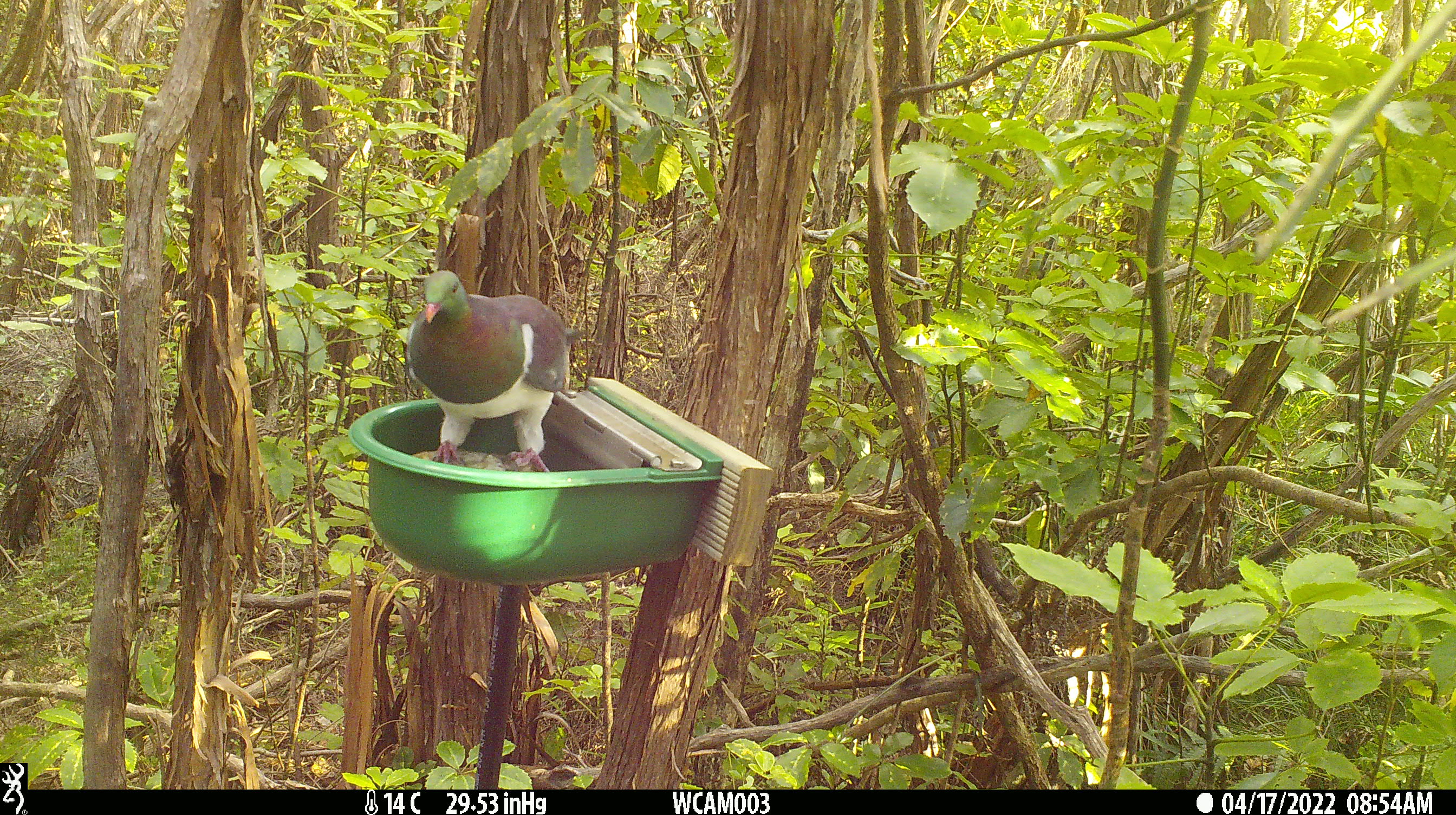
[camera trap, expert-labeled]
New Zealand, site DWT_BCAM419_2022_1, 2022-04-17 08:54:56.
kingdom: Animalia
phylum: Chordata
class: Aves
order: Columbiformes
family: Columbidae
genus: Hemiphaga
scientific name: Hemiphaga novaeseelandiae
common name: new zealand pigeon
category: kereru